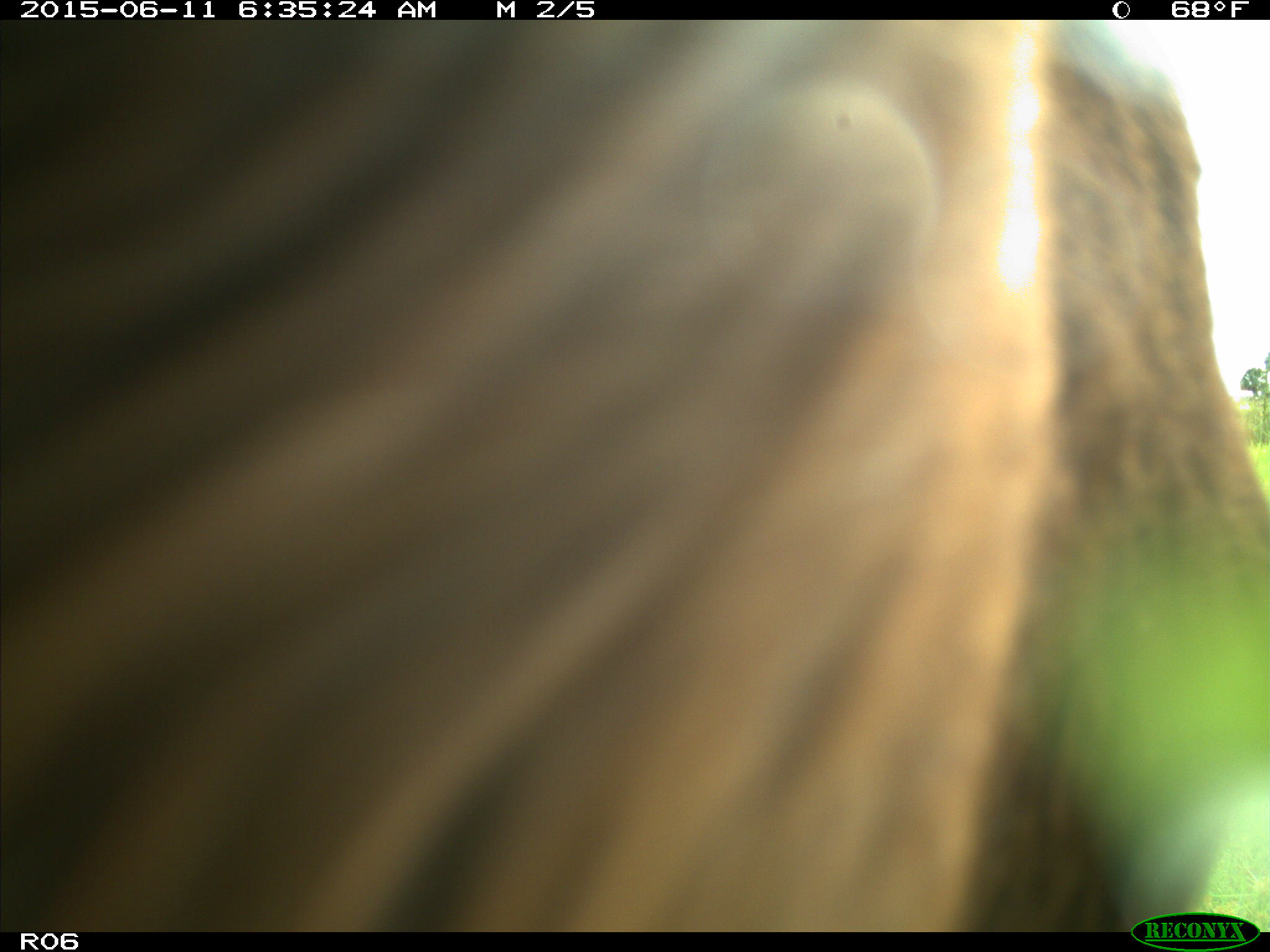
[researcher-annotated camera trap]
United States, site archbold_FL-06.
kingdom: Animalia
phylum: Chordata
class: Mammalia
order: Artiodactyla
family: Bovidae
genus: Bos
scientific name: Bos taurus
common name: domestic cow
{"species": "Bos taurus (domestic cow)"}